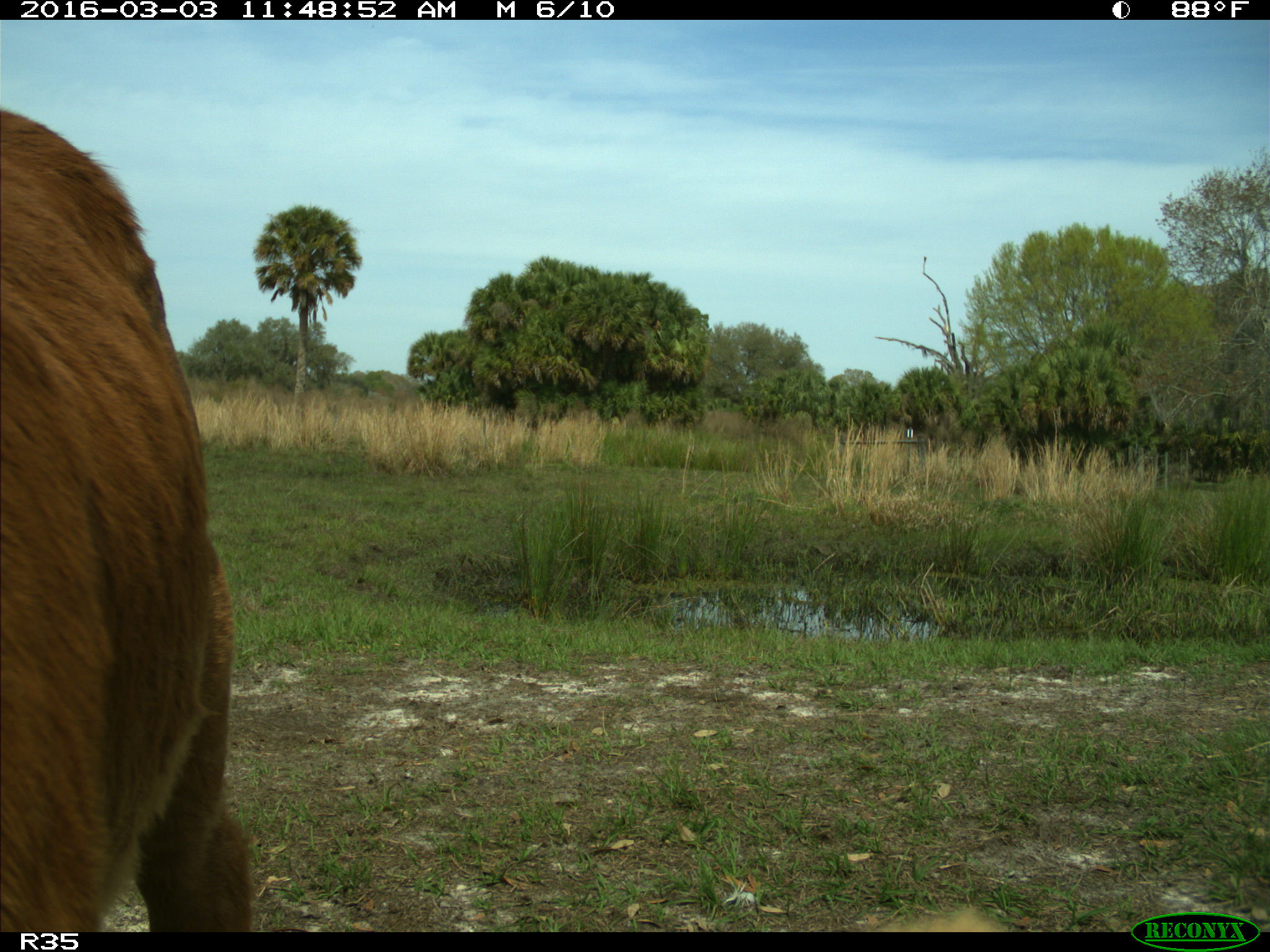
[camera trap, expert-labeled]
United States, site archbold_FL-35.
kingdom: Animalia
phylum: Chordata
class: Mammalia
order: Artiodactyla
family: Bovidae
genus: Bos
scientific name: Bos taurus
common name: domestic cow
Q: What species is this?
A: Bos taurus (domestic cow).